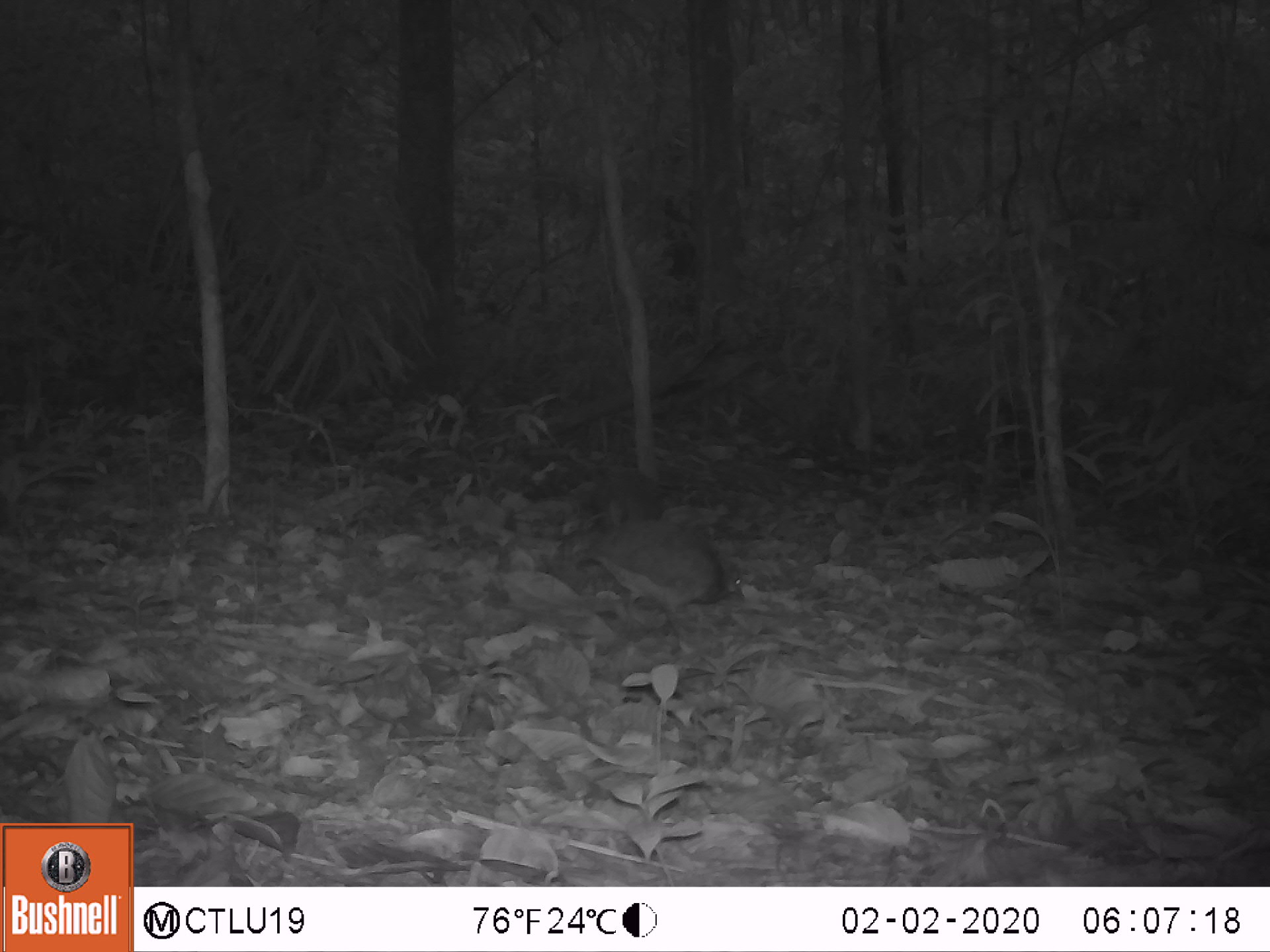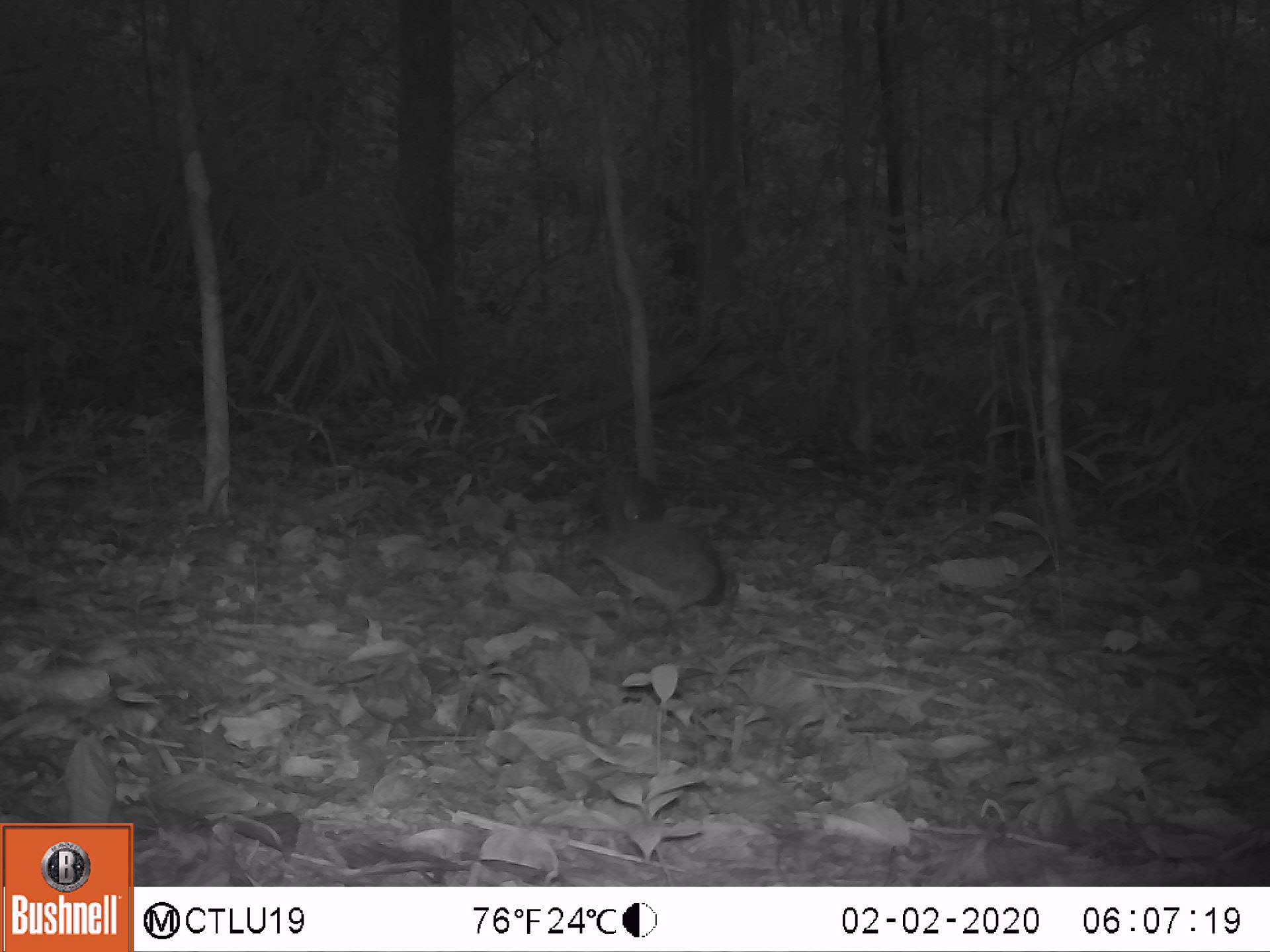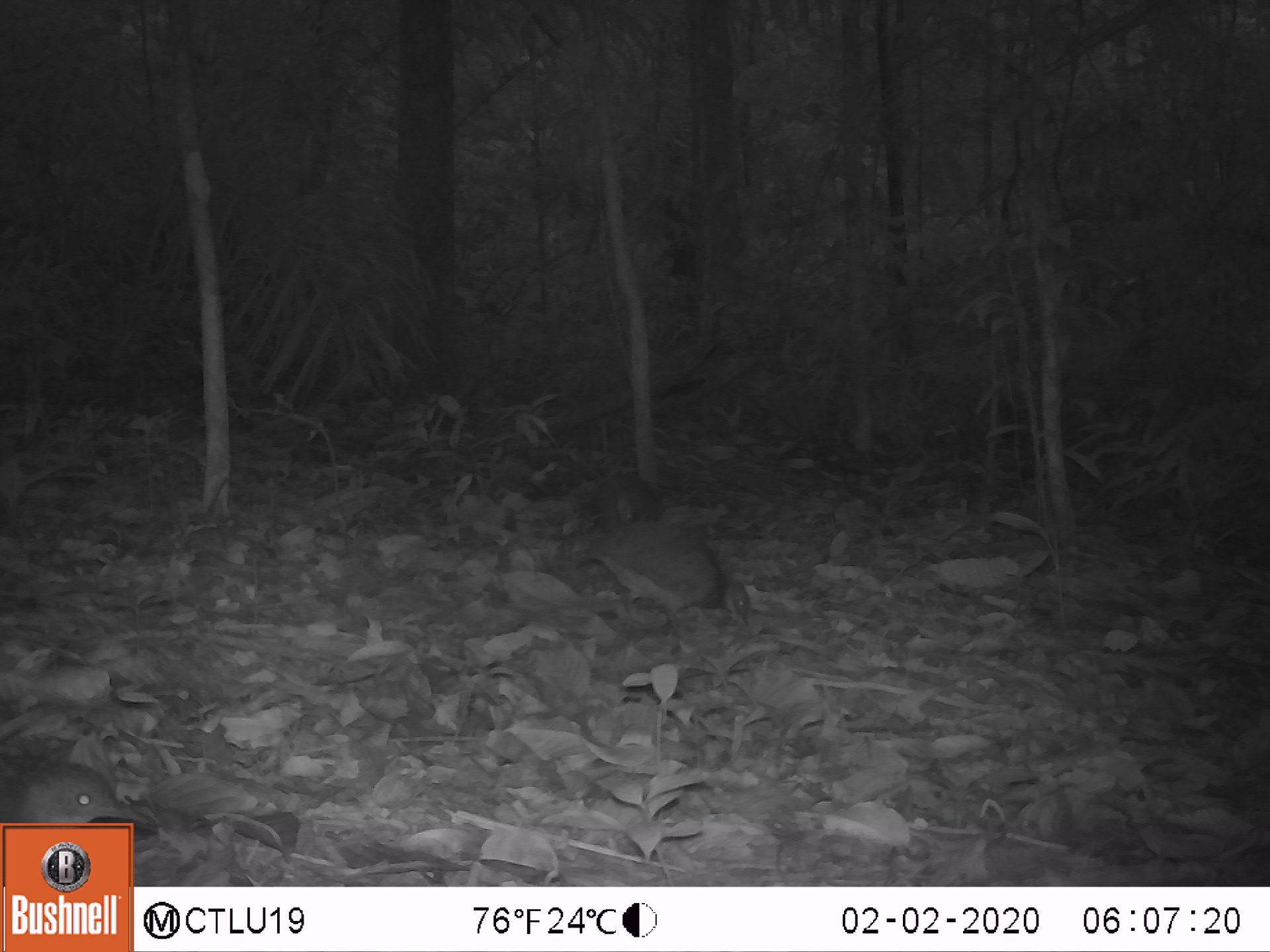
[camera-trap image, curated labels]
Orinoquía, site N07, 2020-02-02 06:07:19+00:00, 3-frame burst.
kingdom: Animalia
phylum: Chordata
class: Aves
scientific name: Aves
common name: bird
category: unknown bird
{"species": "unknown bird (bird) (Aves)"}